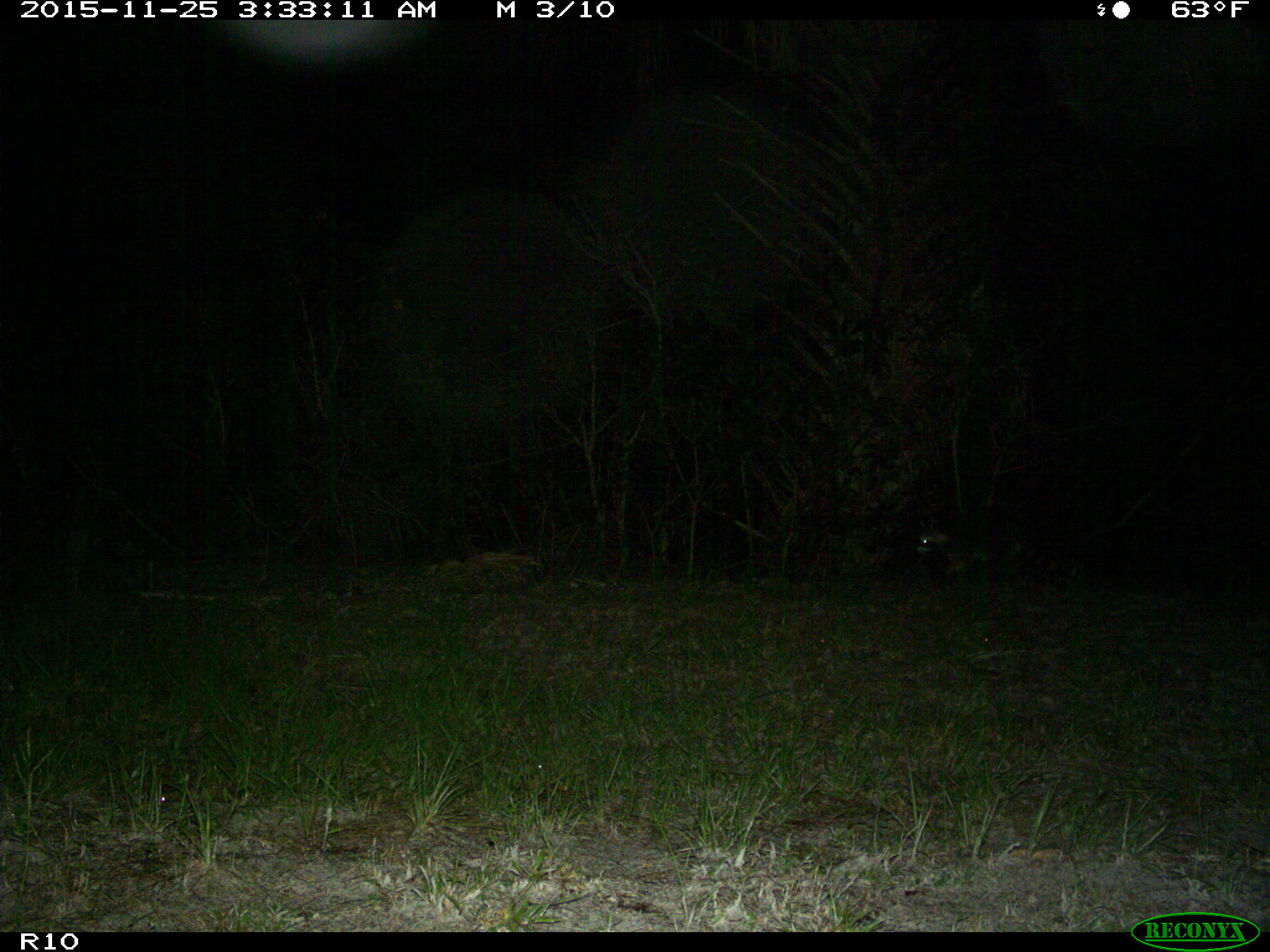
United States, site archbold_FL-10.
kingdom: Animalia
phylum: Chordata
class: Mammalia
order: Carnivora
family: Procyonidae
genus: Procyon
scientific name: Procyon lotor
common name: common raccoon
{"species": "Procyon lotor (common raccoon)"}